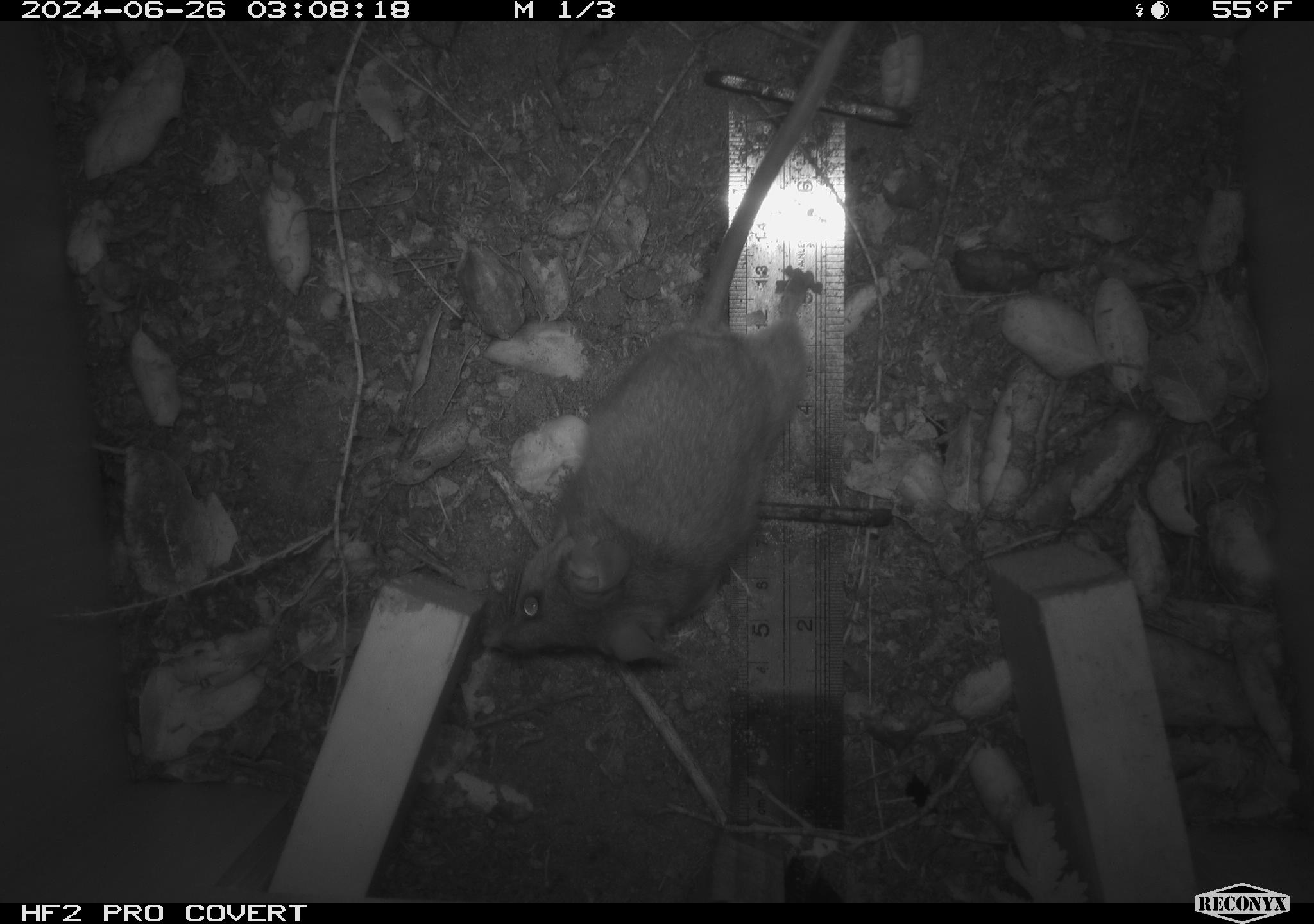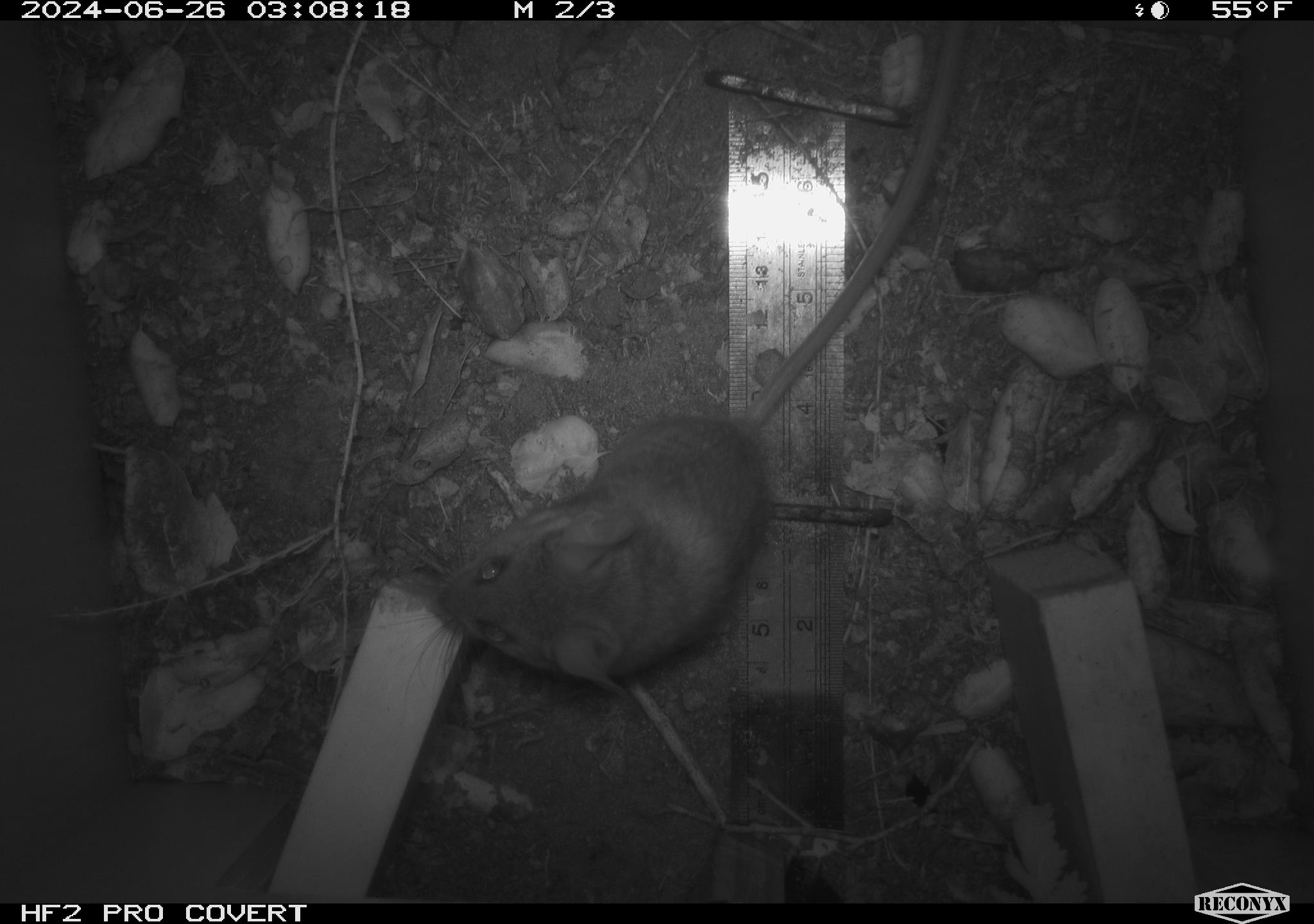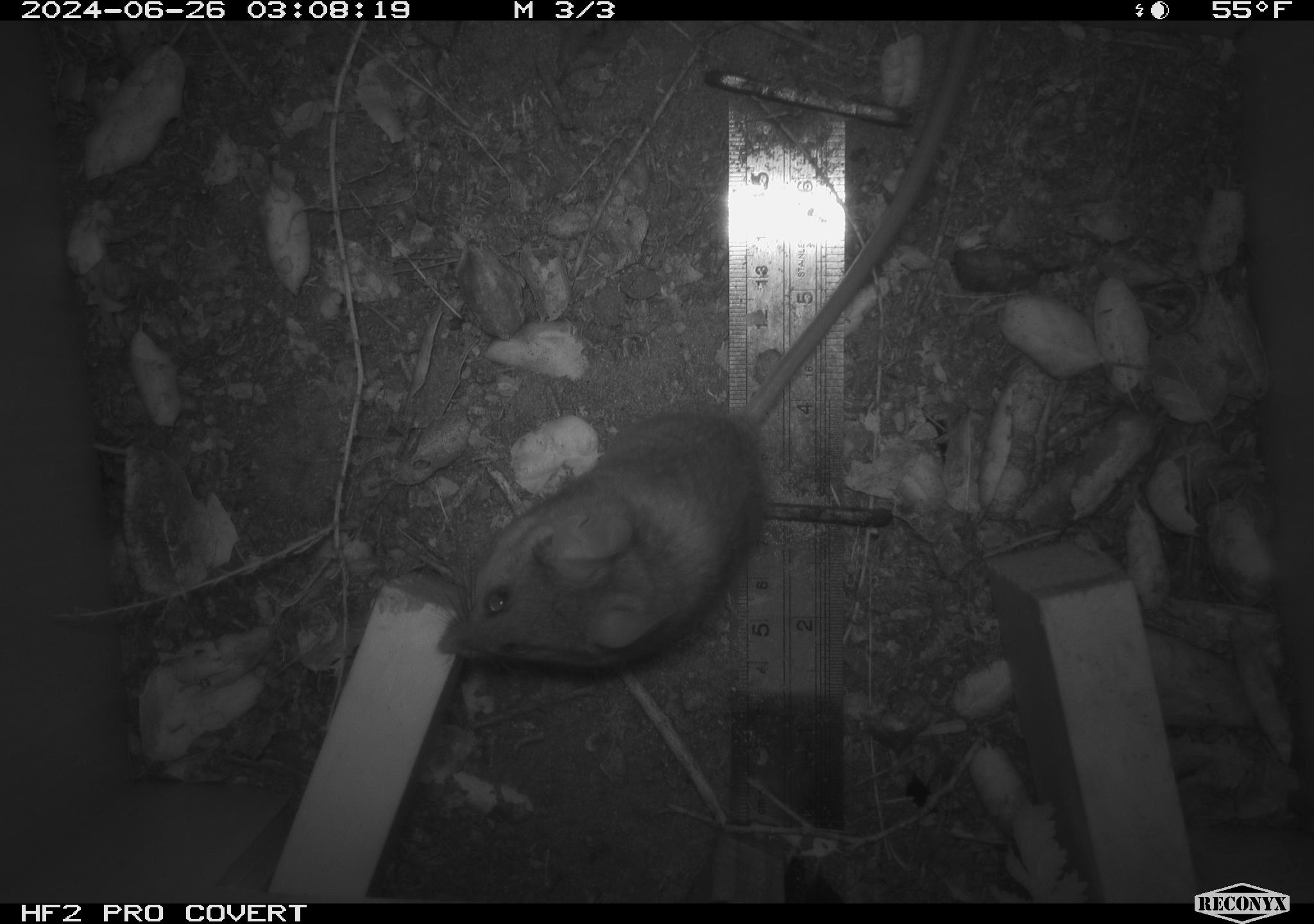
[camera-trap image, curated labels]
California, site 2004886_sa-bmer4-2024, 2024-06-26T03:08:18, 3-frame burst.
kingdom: Animalia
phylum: Chordata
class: Mammalia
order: Rodentia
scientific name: Rodentia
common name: mouse species